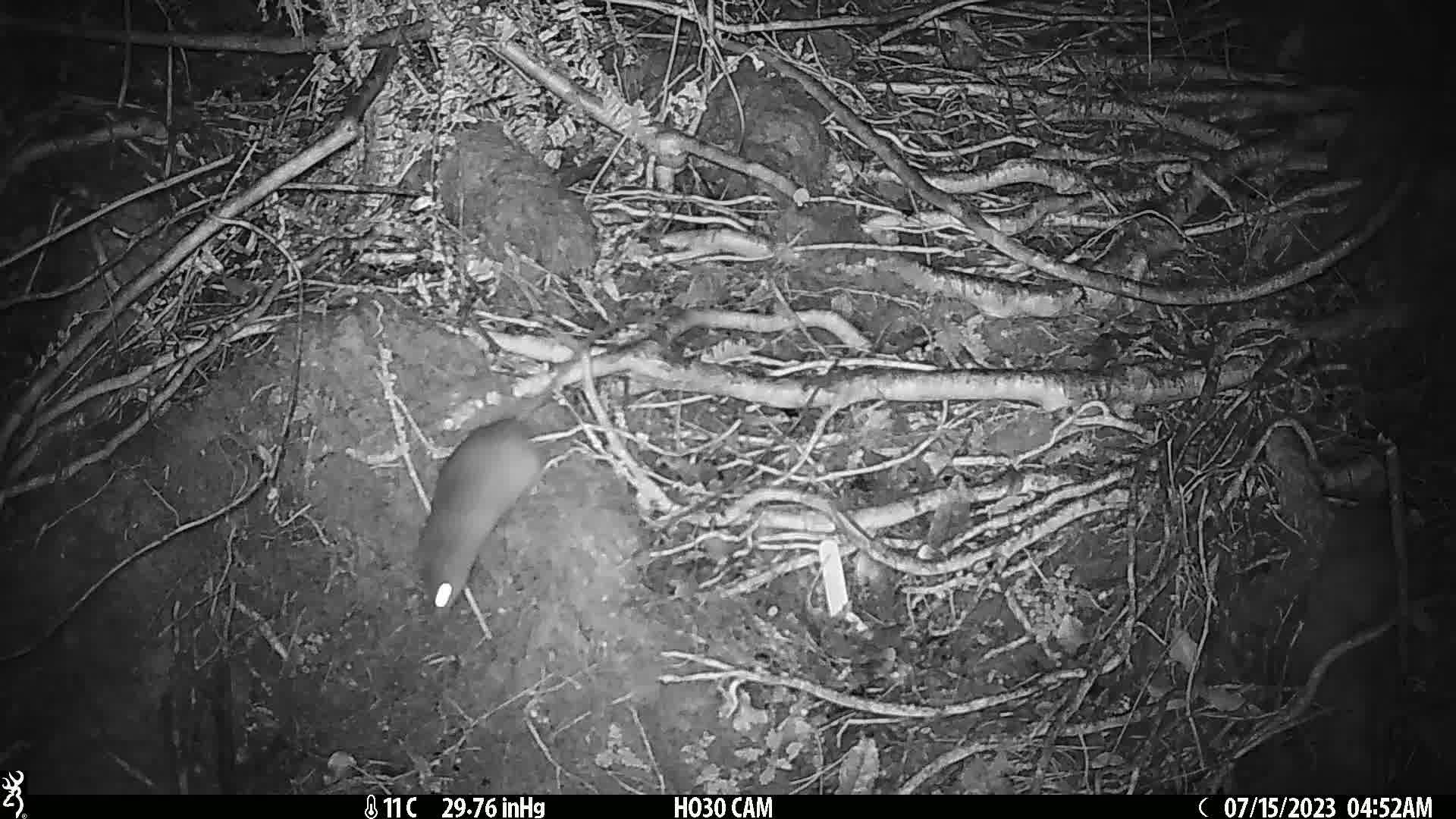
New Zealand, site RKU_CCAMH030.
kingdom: Animalia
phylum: Chordata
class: Mammalia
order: Rodentia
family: Muridae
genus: Rattus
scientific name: Rattus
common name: rat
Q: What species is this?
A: Rat (Rattus).